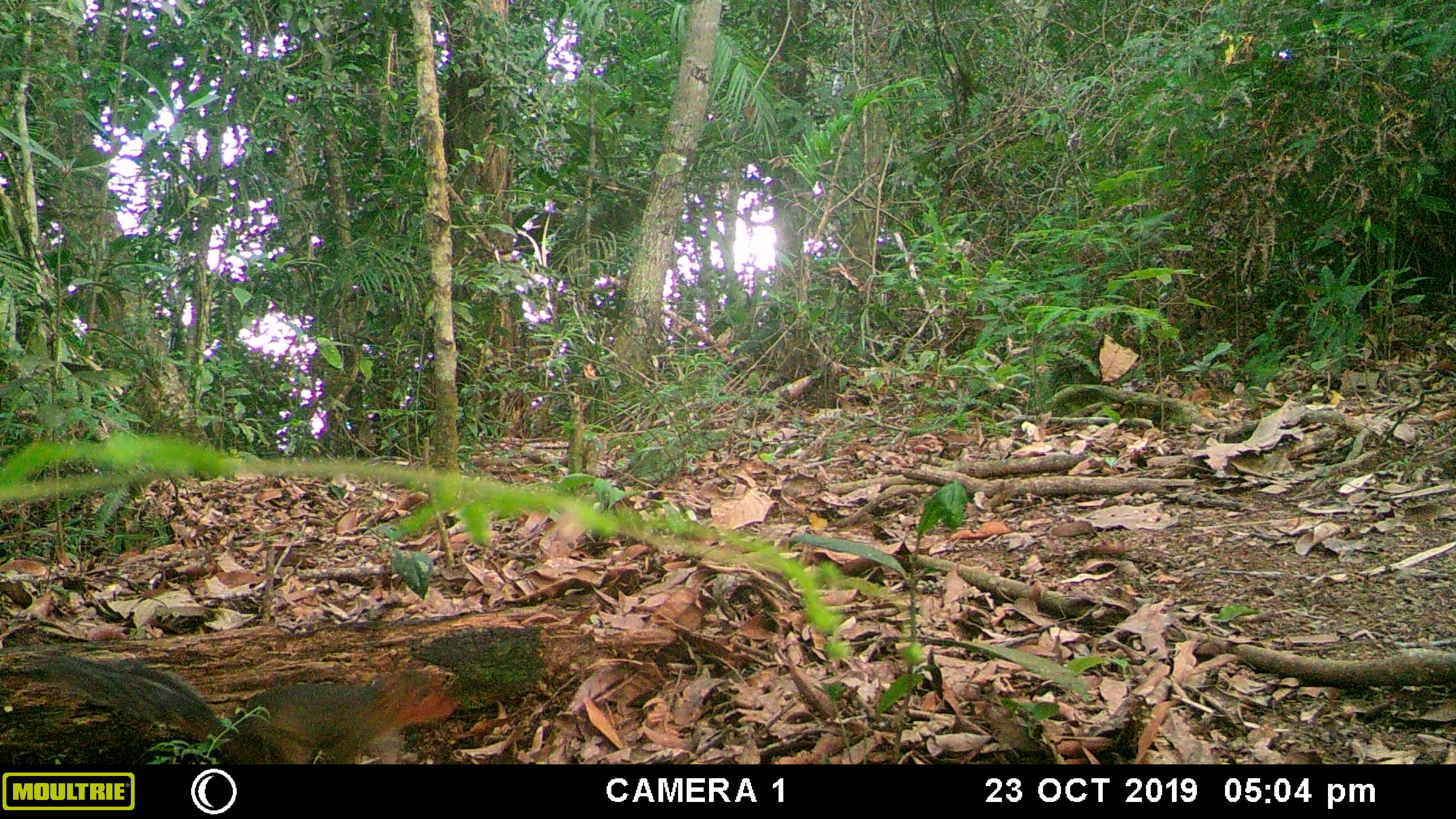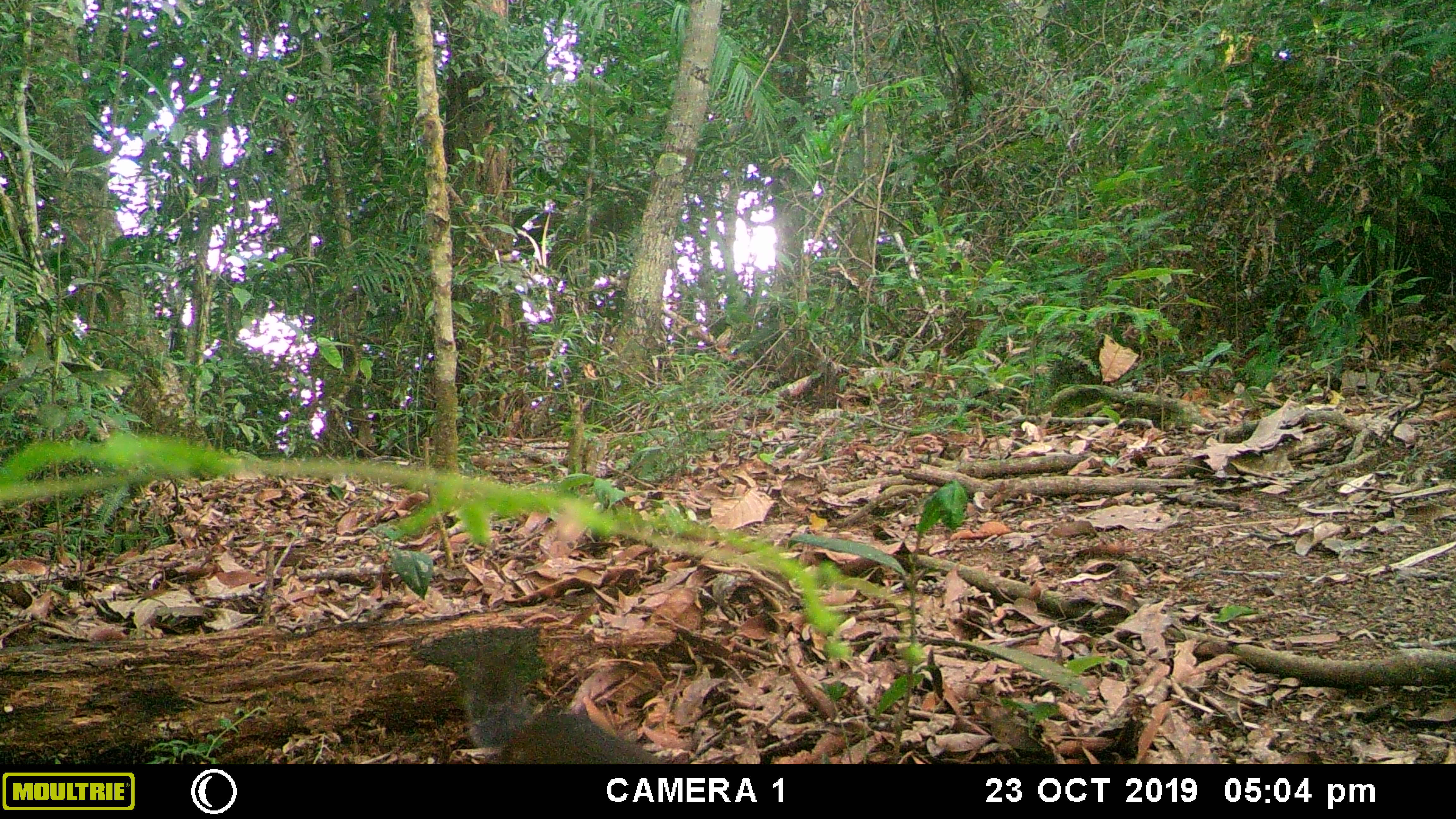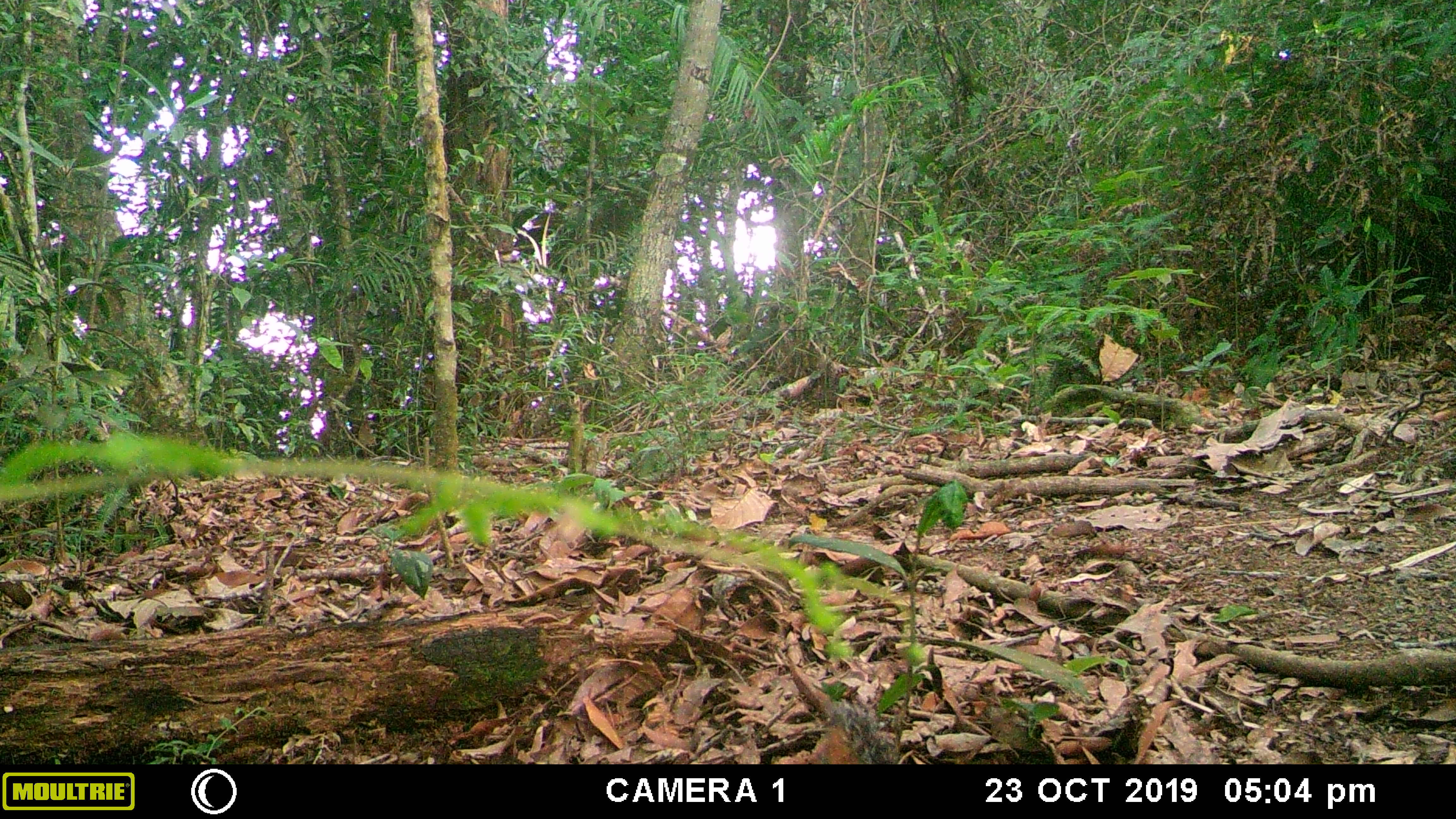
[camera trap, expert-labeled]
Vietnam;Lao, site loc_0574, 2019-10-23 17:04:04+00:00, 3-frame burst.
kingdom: Animalia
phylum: Chordata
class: Mammalia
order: Rodentia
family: Sciuridae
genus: Dremomys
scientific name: Dremomys rufigenis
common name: red-cheeked squirrel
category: red cheeked squirrel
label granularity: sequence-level